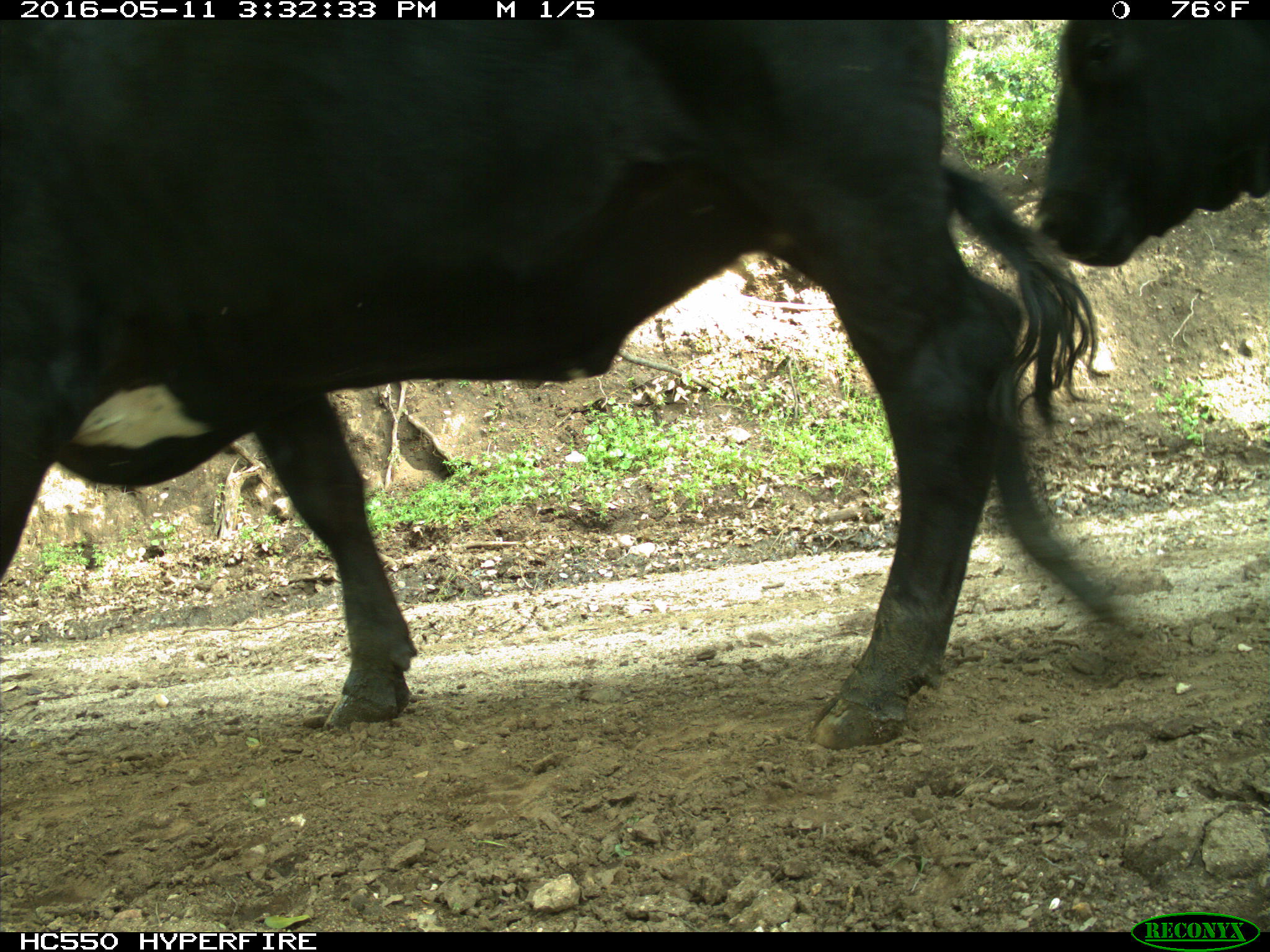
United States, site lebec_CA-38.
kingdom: Animalia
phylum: Chordata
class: Mammalia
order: Artiodactyla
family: Bovidae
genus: Bos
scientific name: Bos taurus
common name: domestic cow